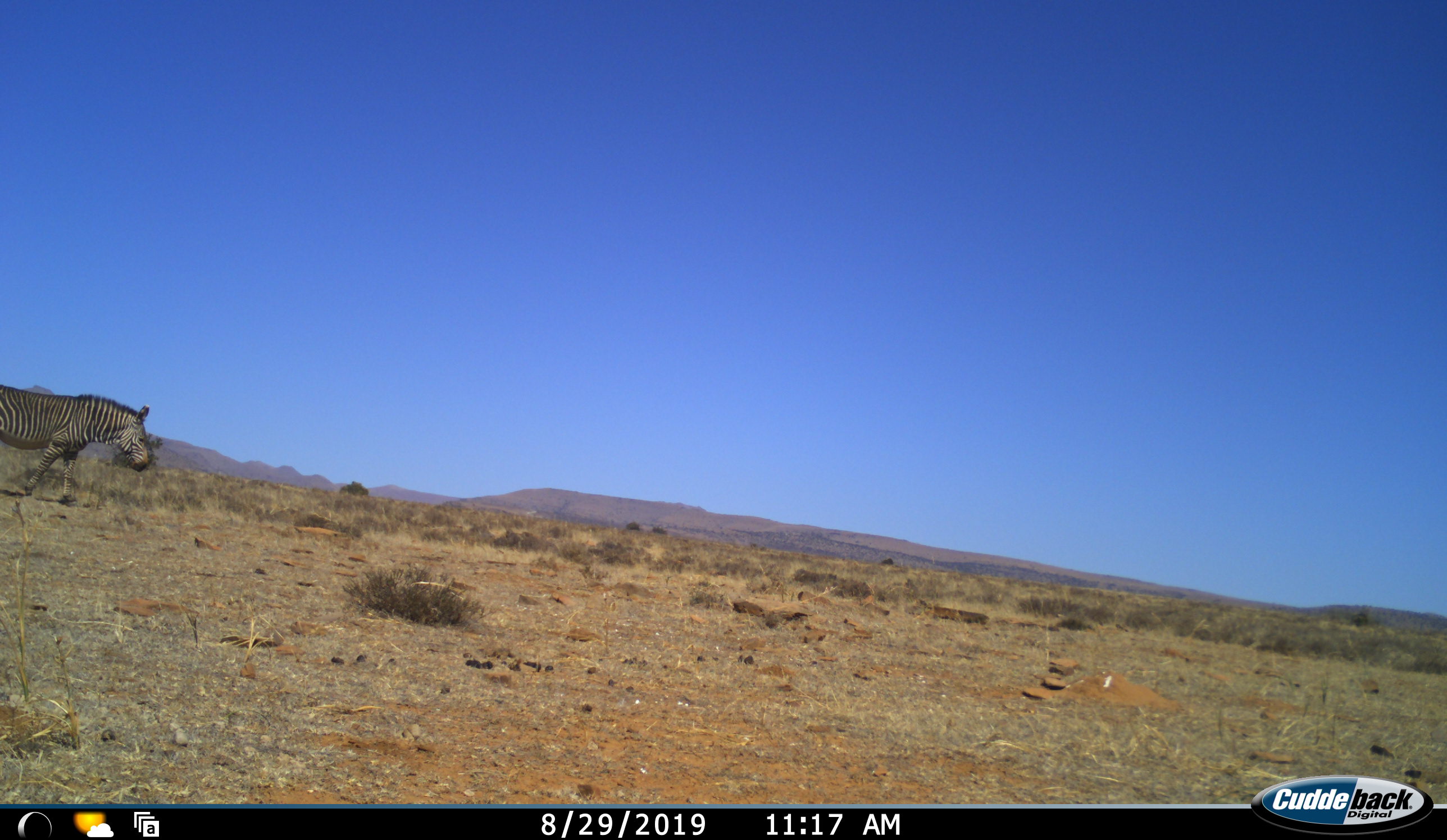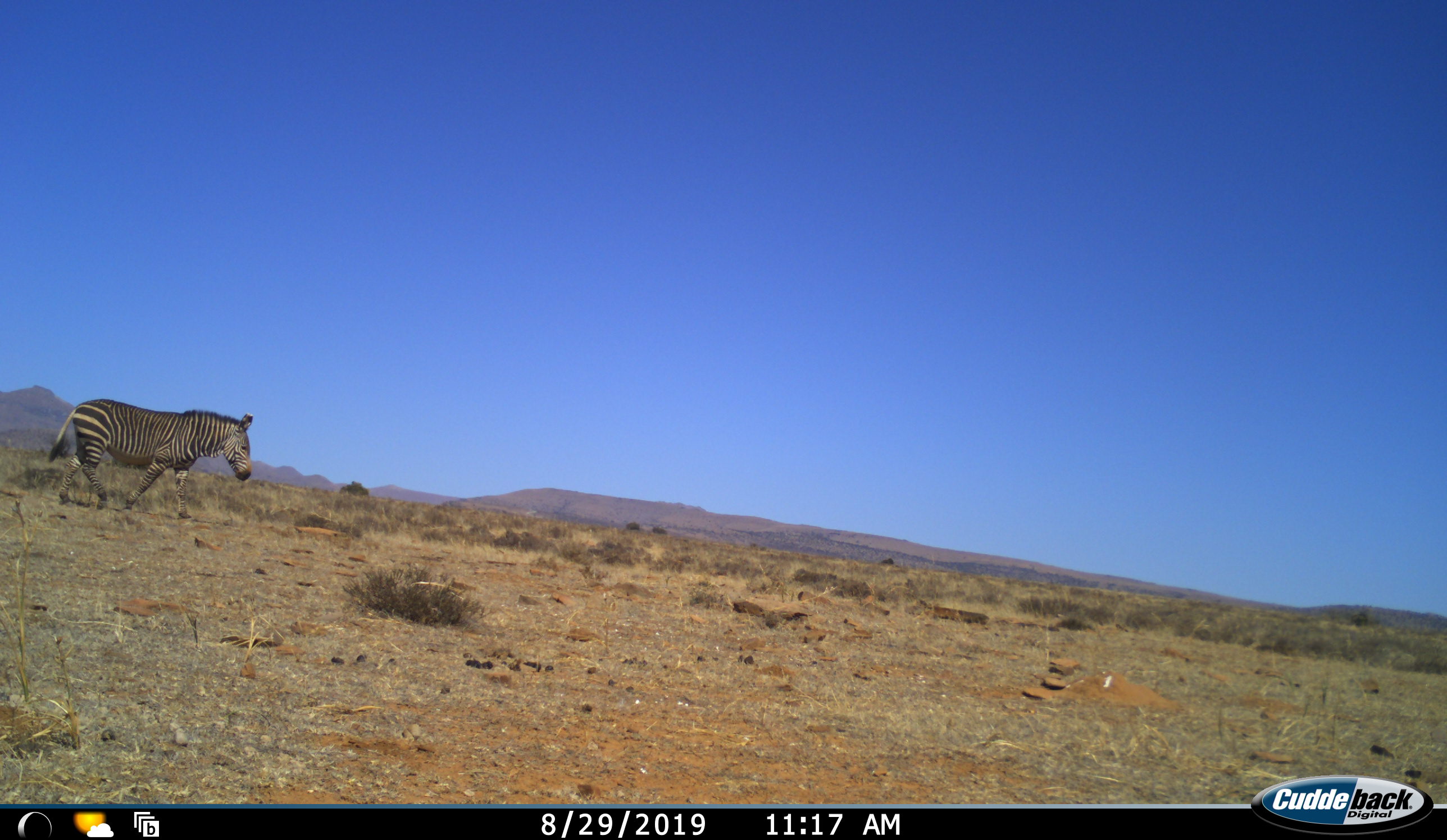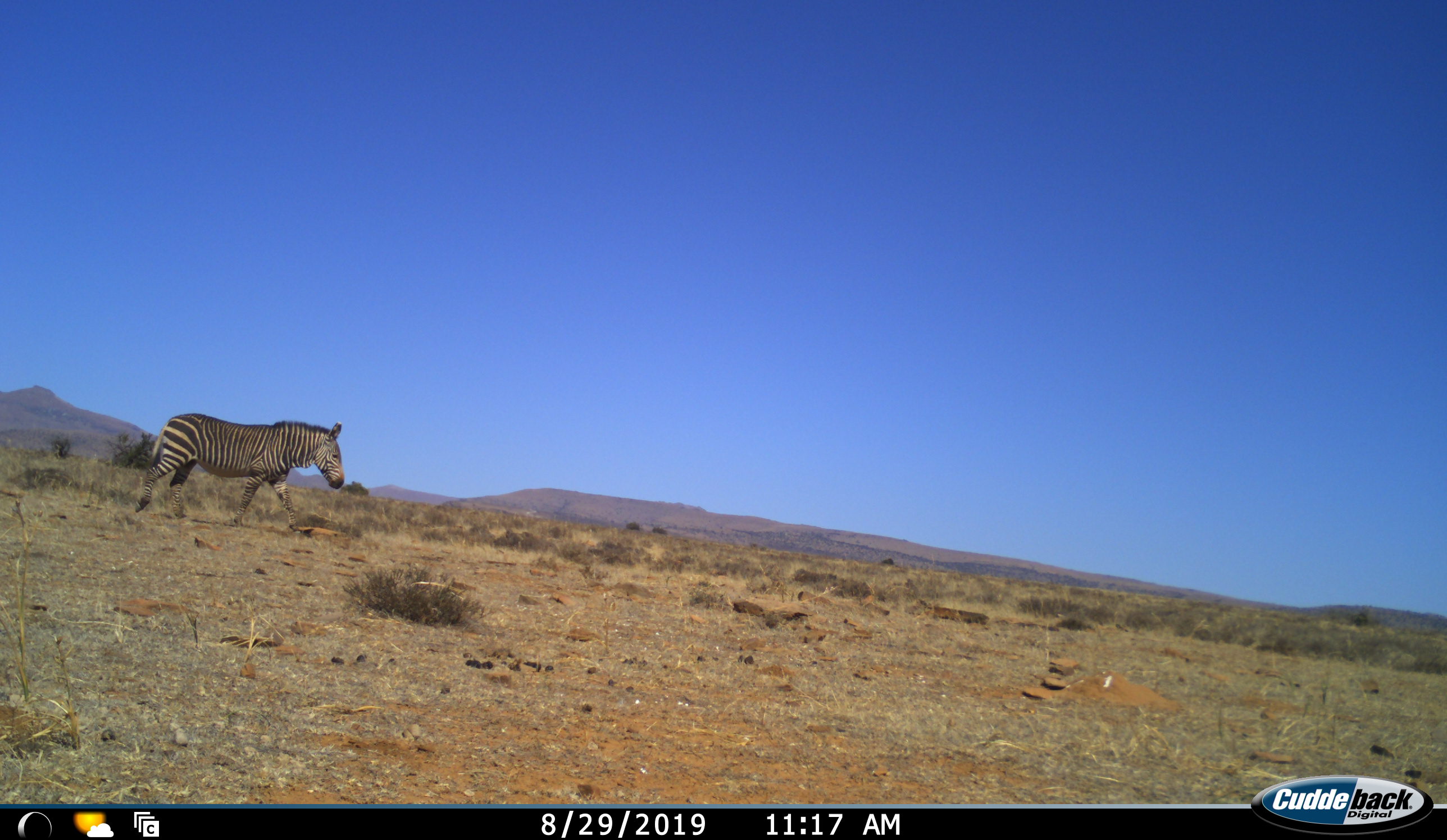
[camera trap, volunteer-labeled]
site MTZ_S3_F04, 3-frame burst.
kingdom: Animalia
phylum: Chordata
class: Mammalia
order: Perissodactyla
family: Equidae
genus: Equus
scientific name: Equus zebra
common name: mountain zebra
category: zebramountain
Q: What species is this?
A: Zebramountain (mountain zebra) (Equus zebra).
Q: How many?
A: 1.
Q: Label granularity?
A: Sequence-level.